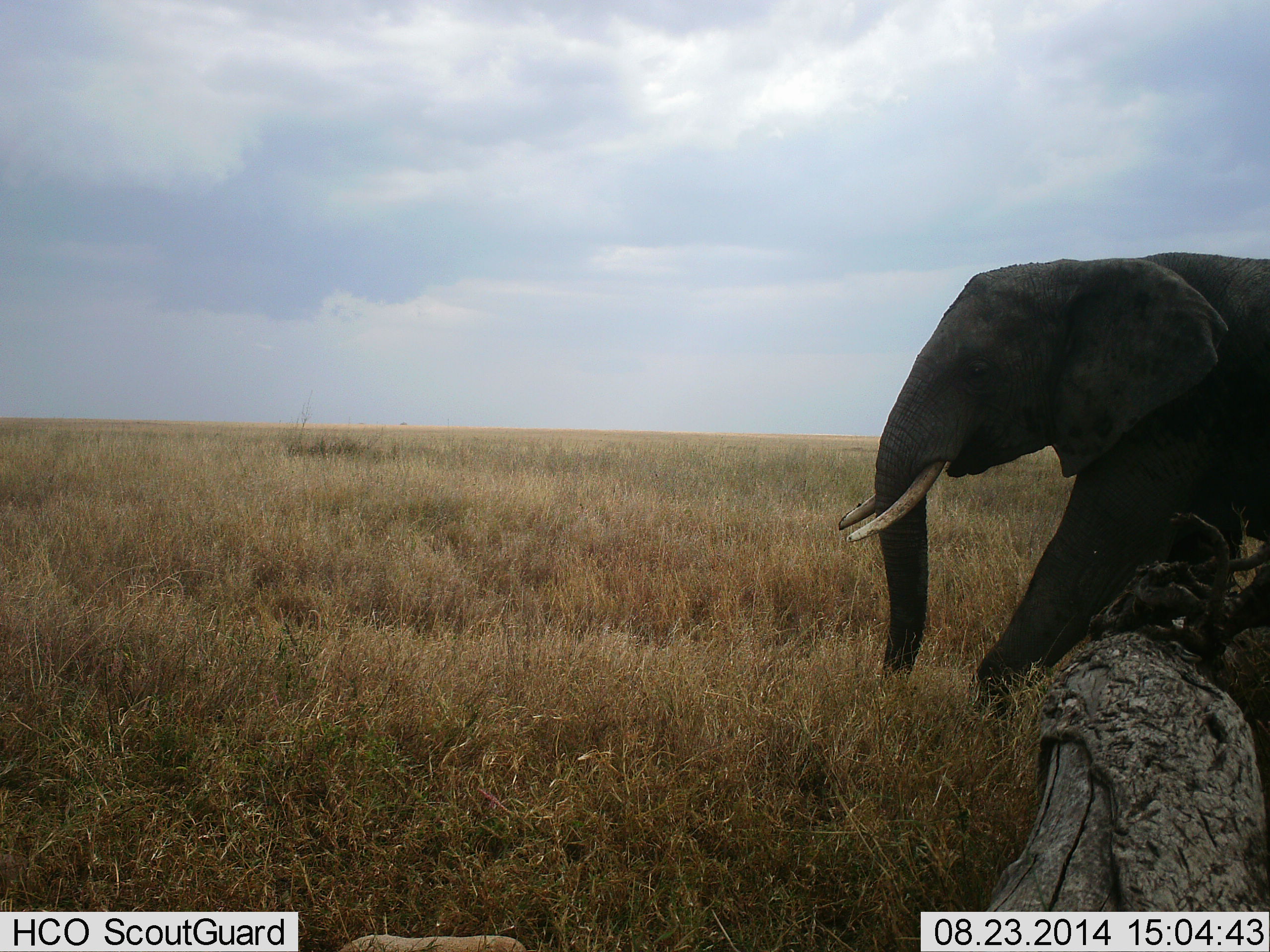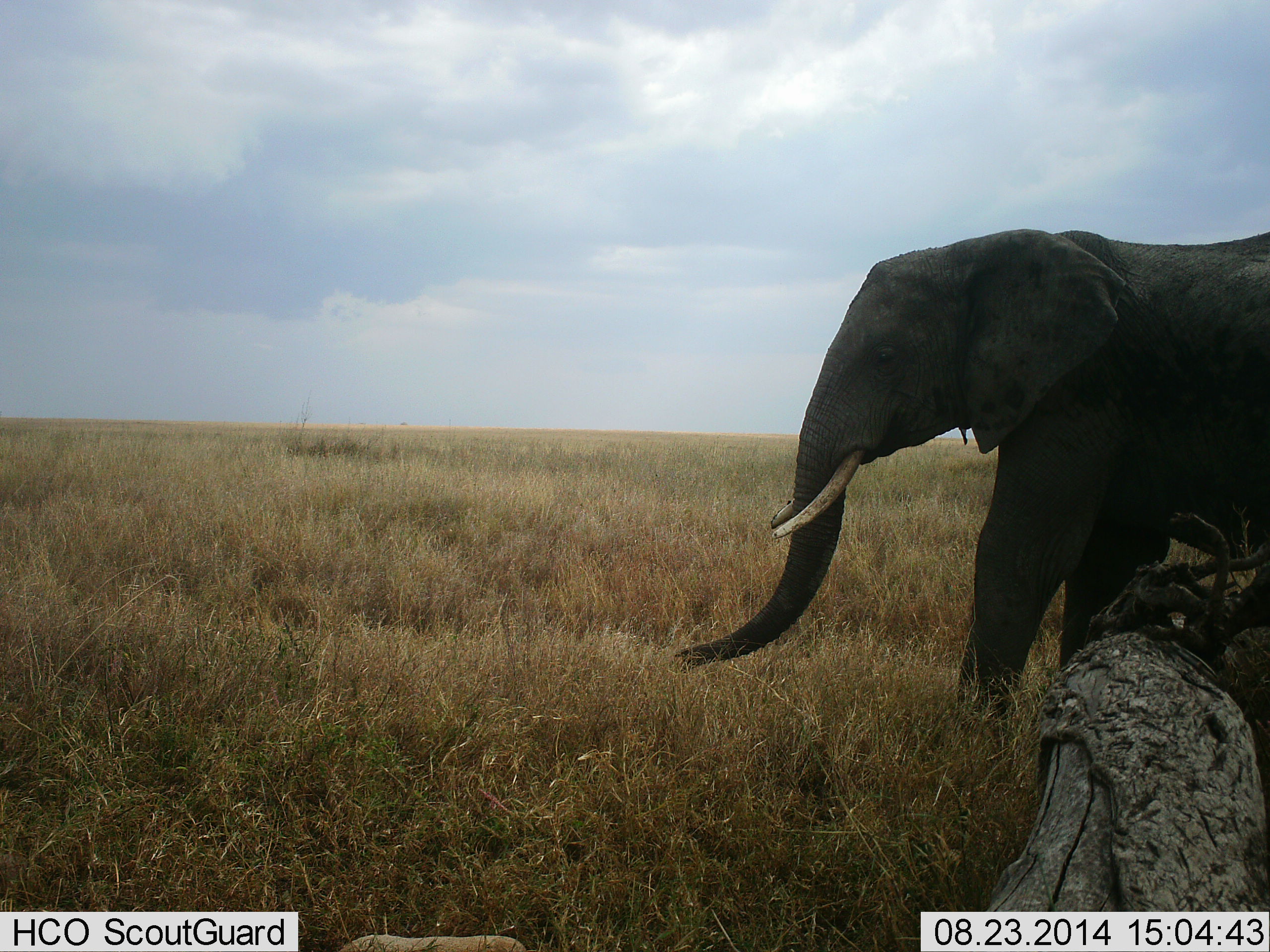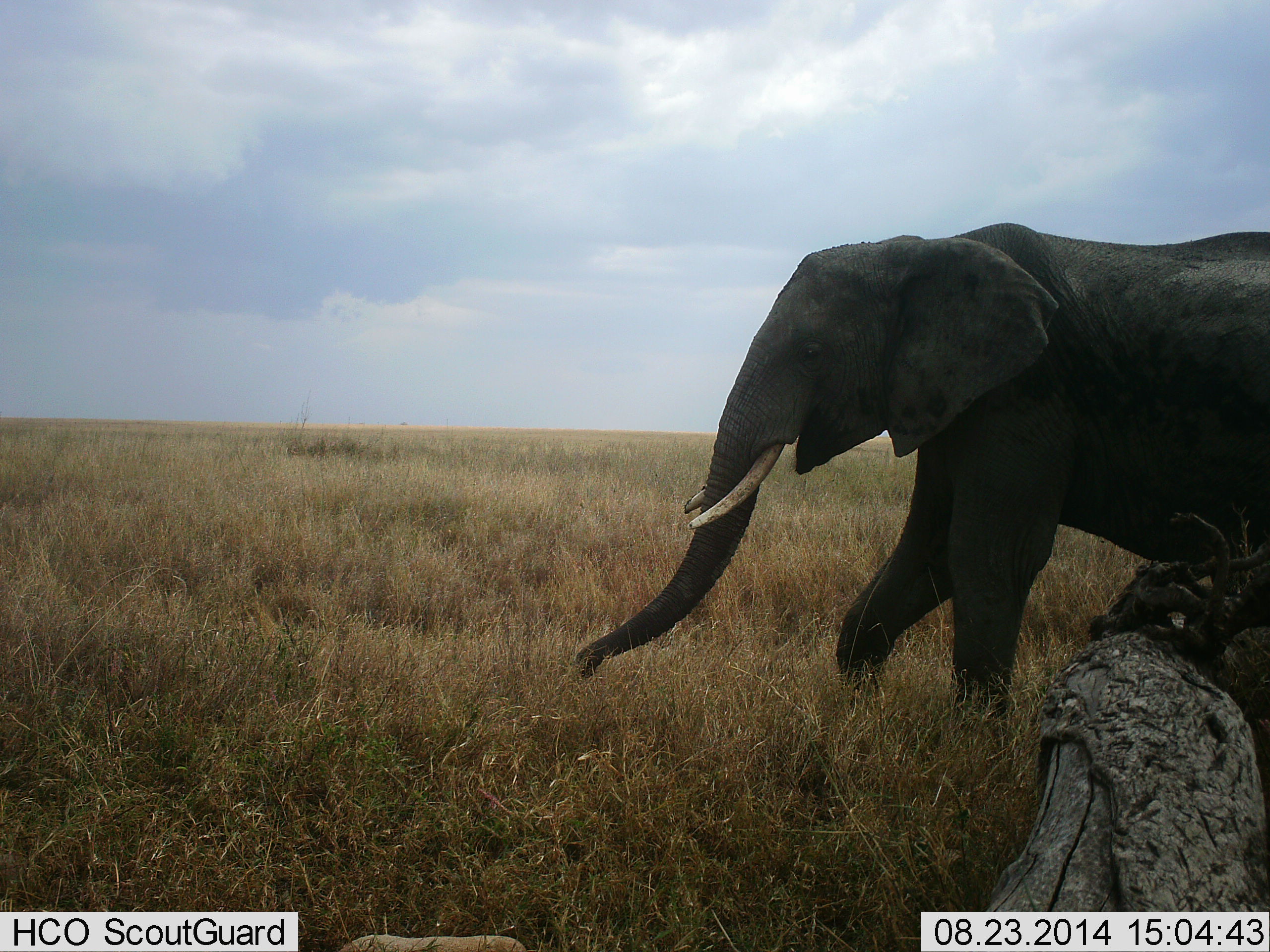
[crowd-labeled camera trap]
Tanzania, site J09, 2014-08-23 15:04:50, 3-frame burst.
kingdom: Animalia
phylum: Chordata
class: Mammalia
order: Proboscidea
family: Elephantidae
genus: Loxodonta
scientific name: Loxodonta africana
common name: african bush elephant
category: elephant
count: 1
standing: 20%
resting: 0%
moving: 90%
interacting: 0%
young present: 0%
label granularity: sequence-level